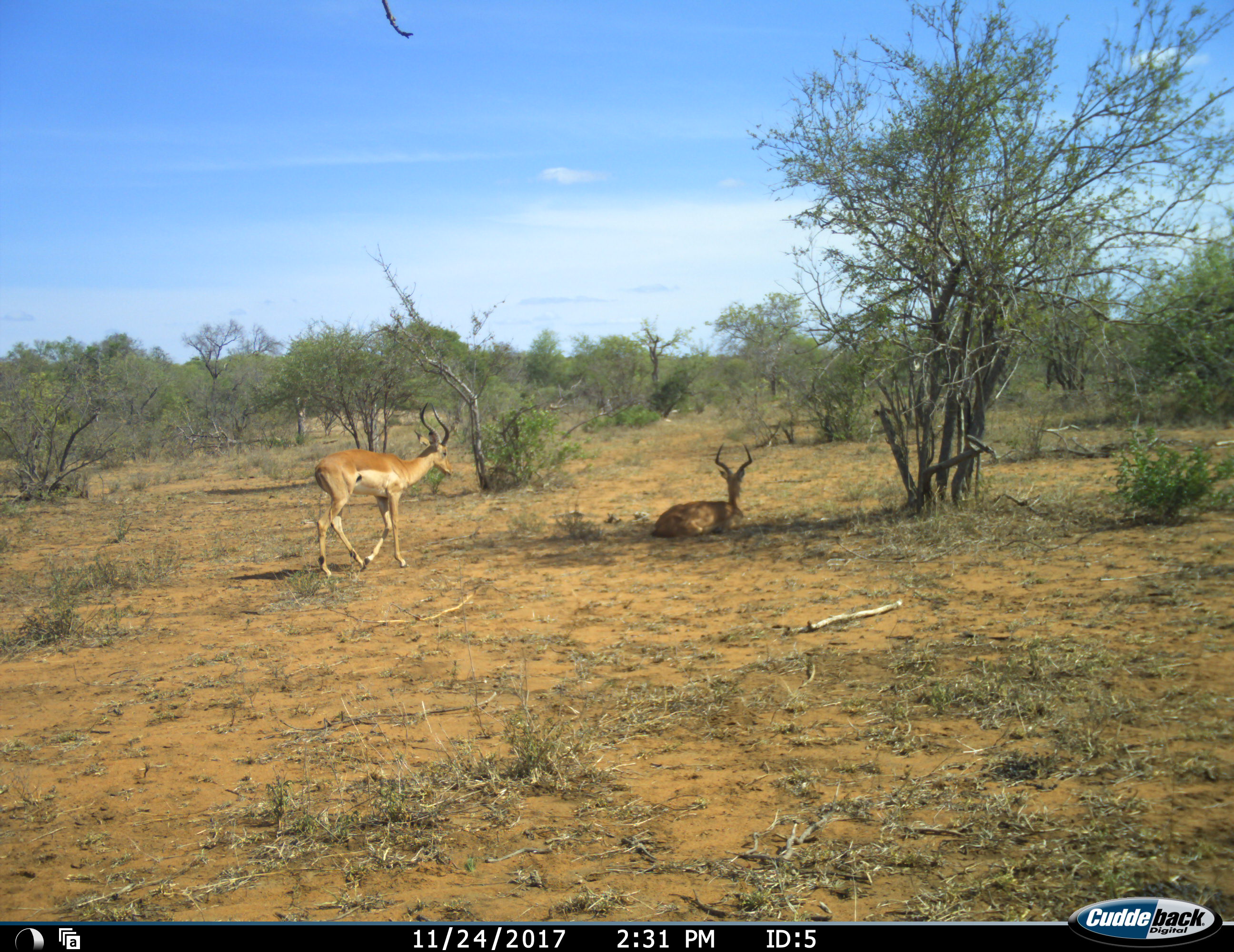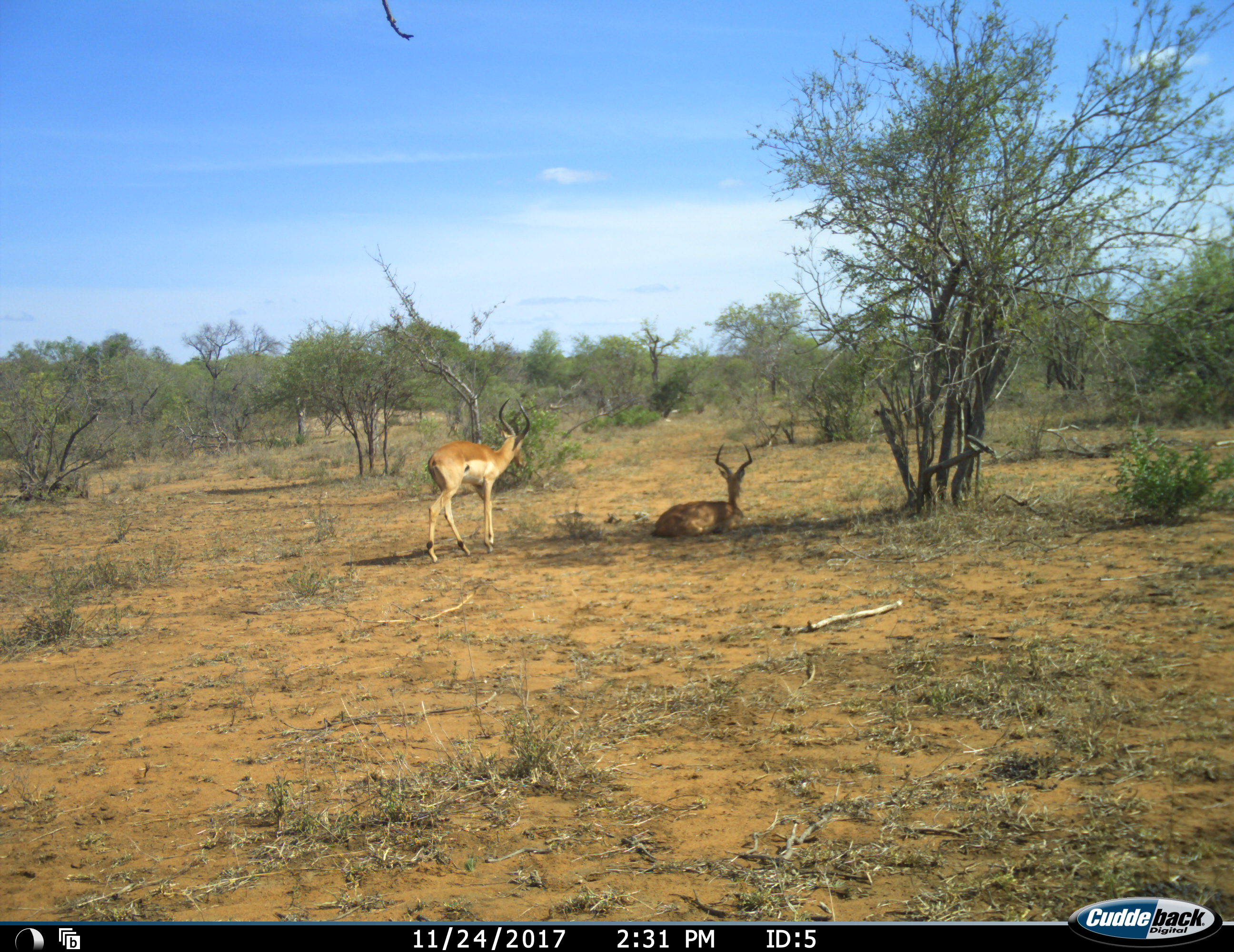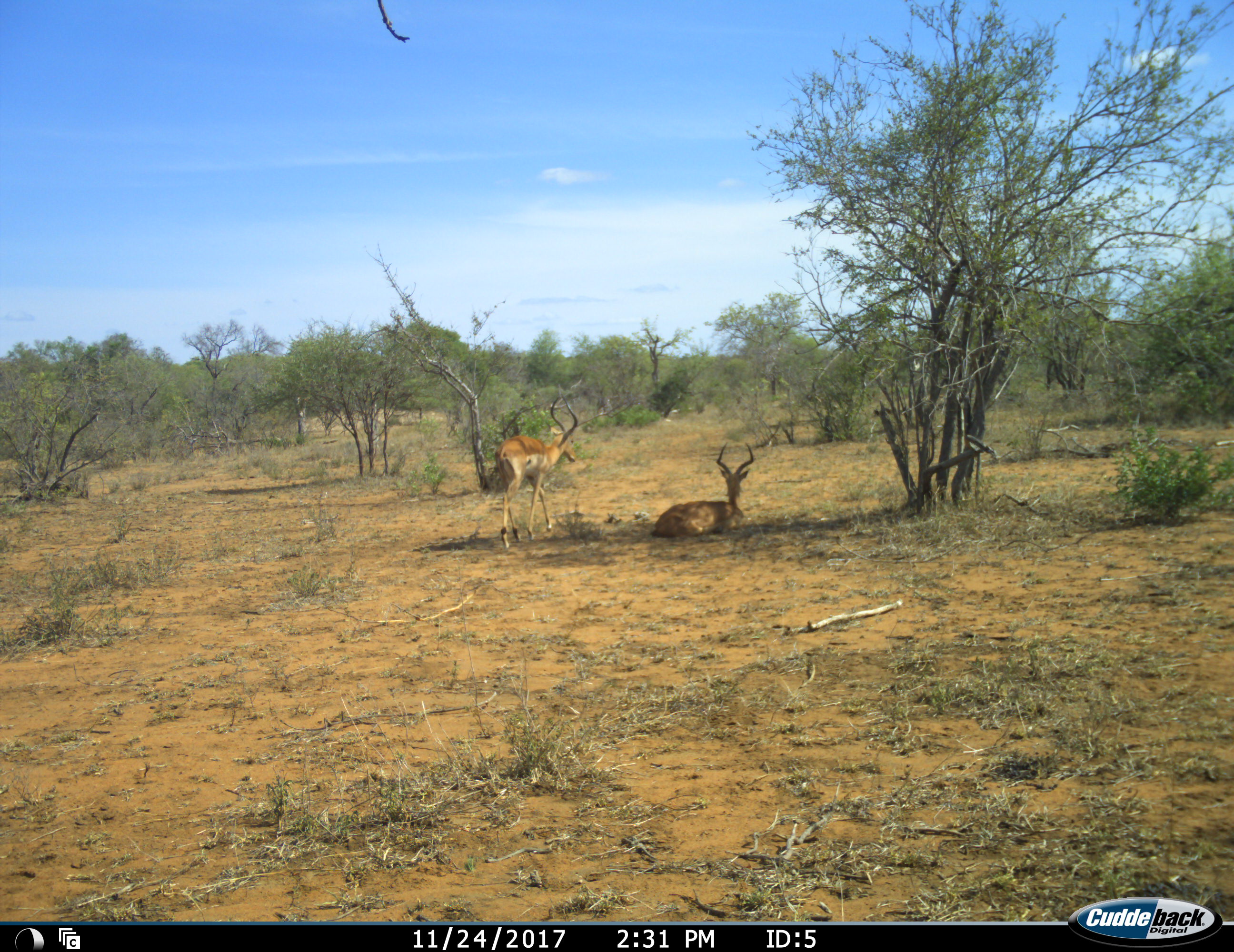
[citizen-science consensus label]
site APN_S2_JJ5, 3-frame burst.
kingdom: Animalia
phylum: Chordata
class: Mammalia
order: Artiodactyla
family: Bovidae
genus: Aepyceros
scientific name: Aepyceros melampus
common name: impala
Impala (Aepyceros melampus), count 2. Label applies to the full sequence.